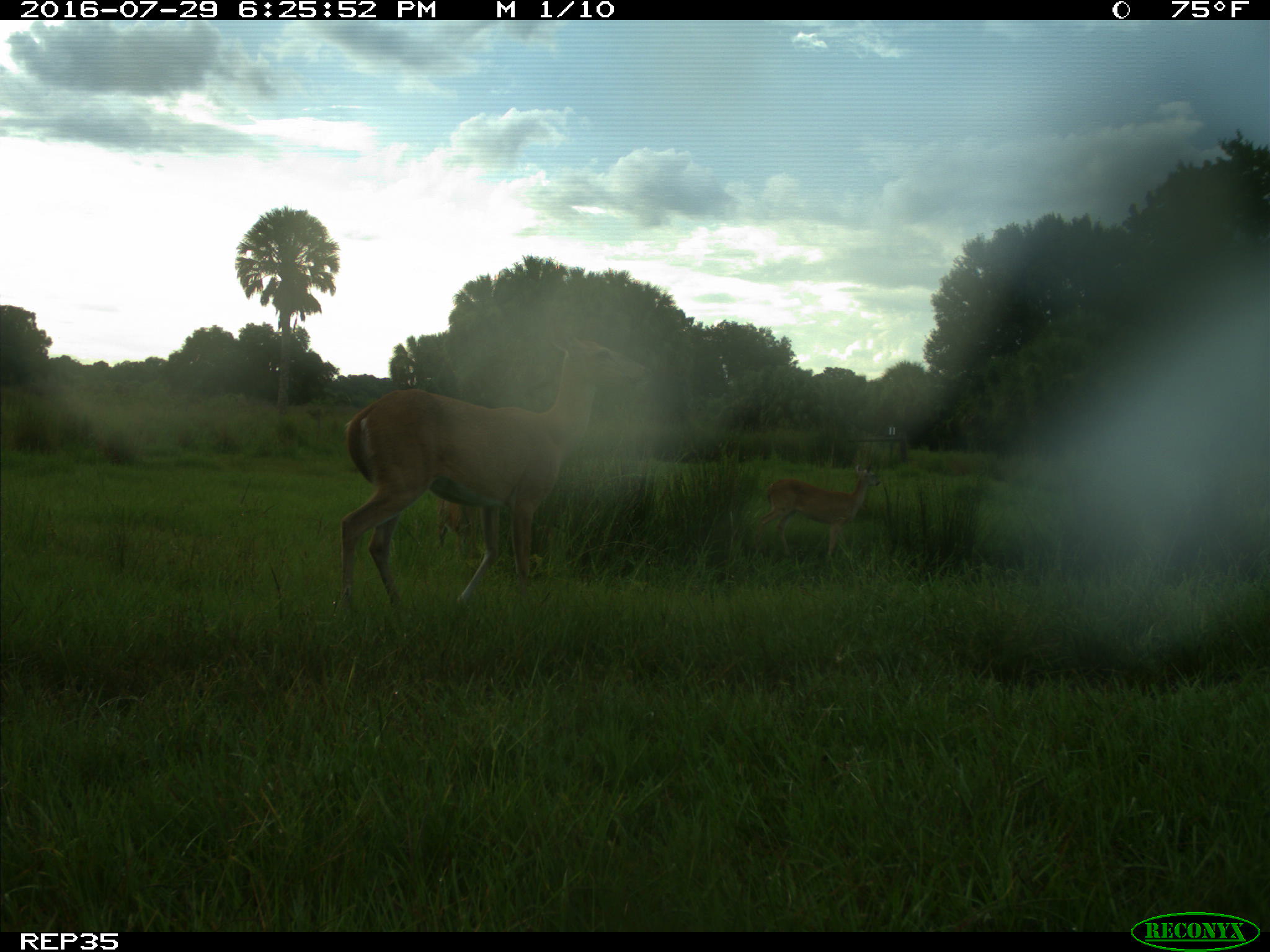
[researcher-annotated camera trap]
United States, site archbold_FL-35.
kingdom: Animalia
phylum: Chordata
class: Mammalia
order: Artiodactyla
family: Cervidae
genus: Odocoileus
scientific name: Odocoileus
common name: deer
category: unidentified deer